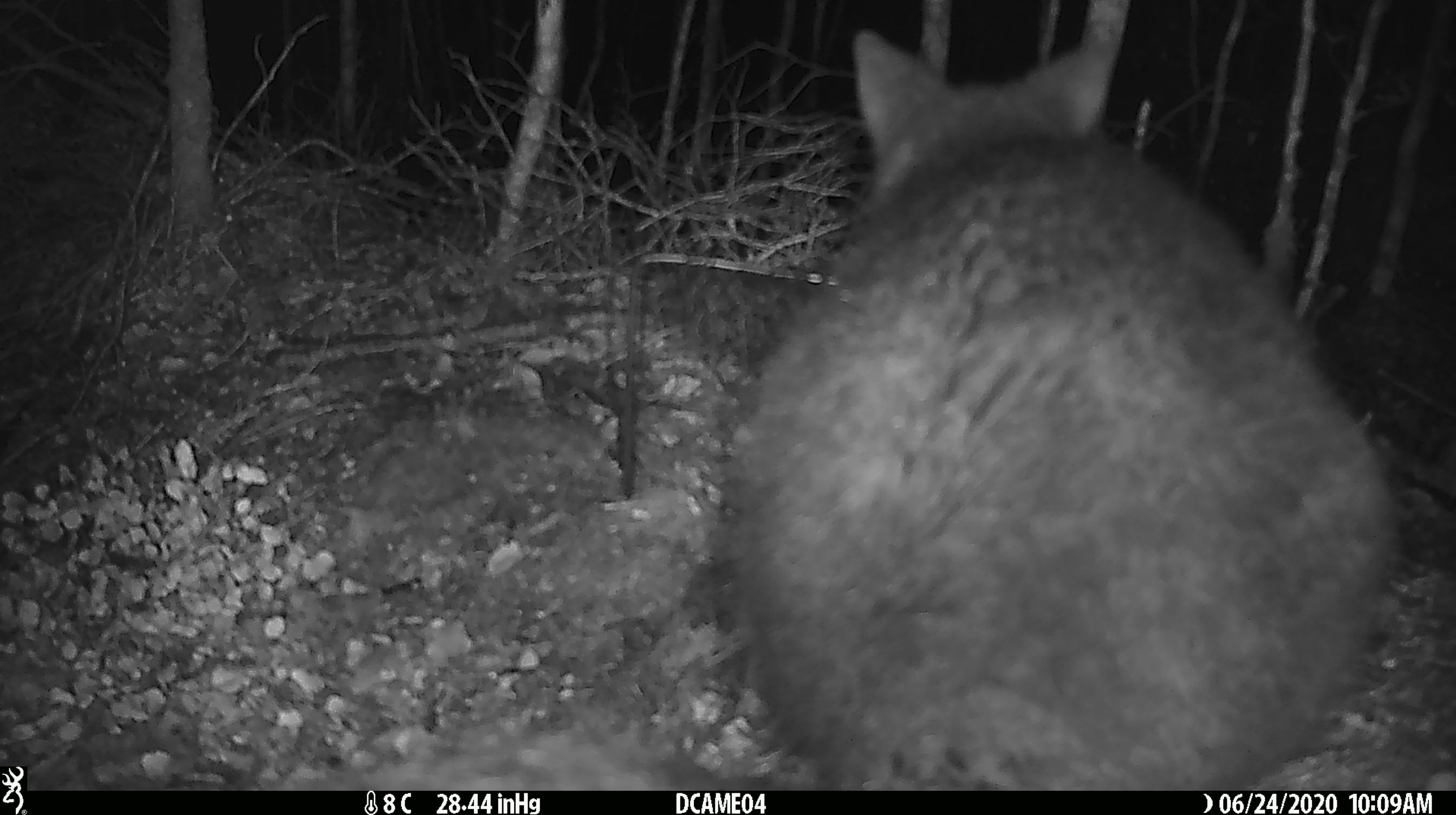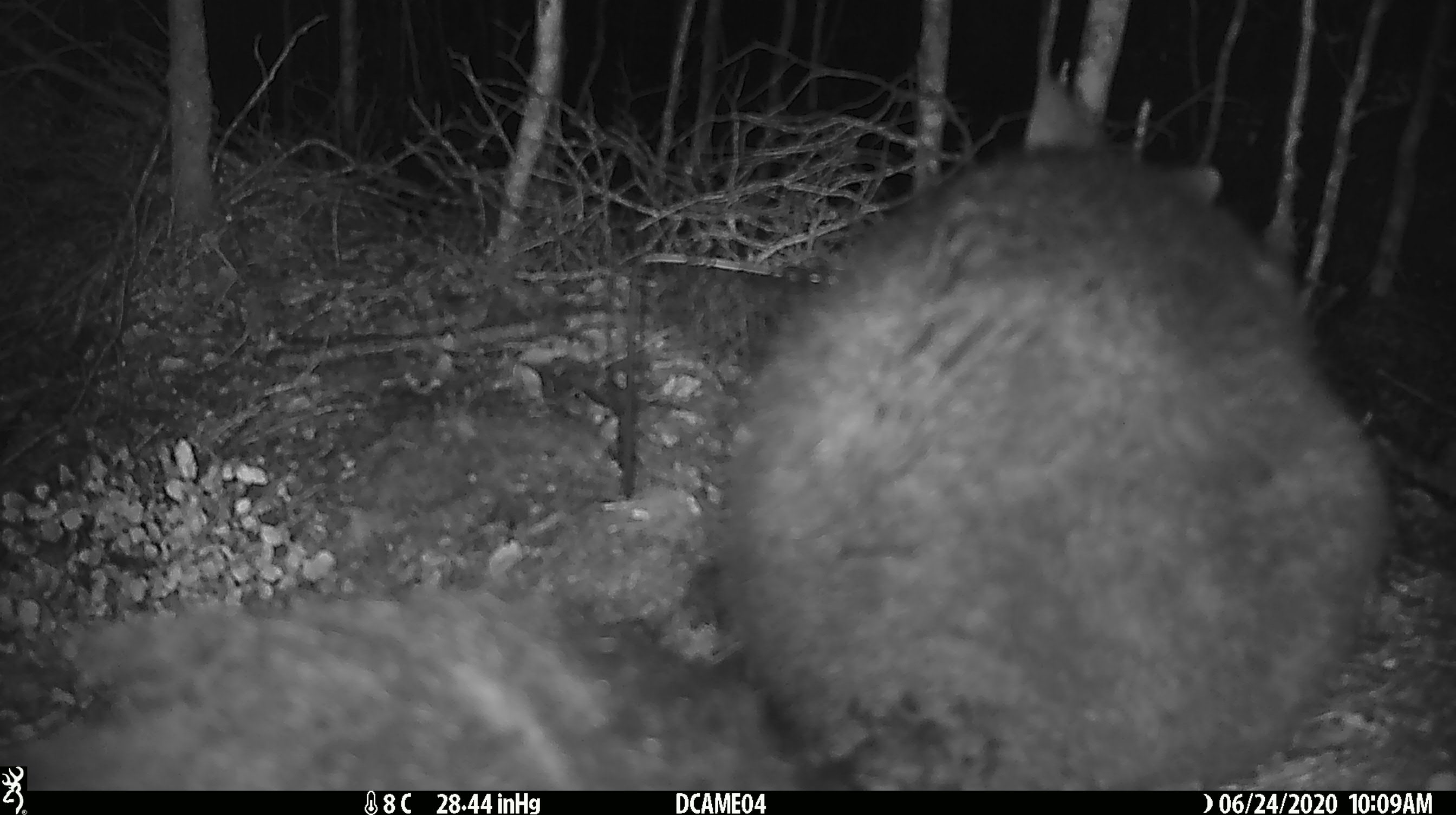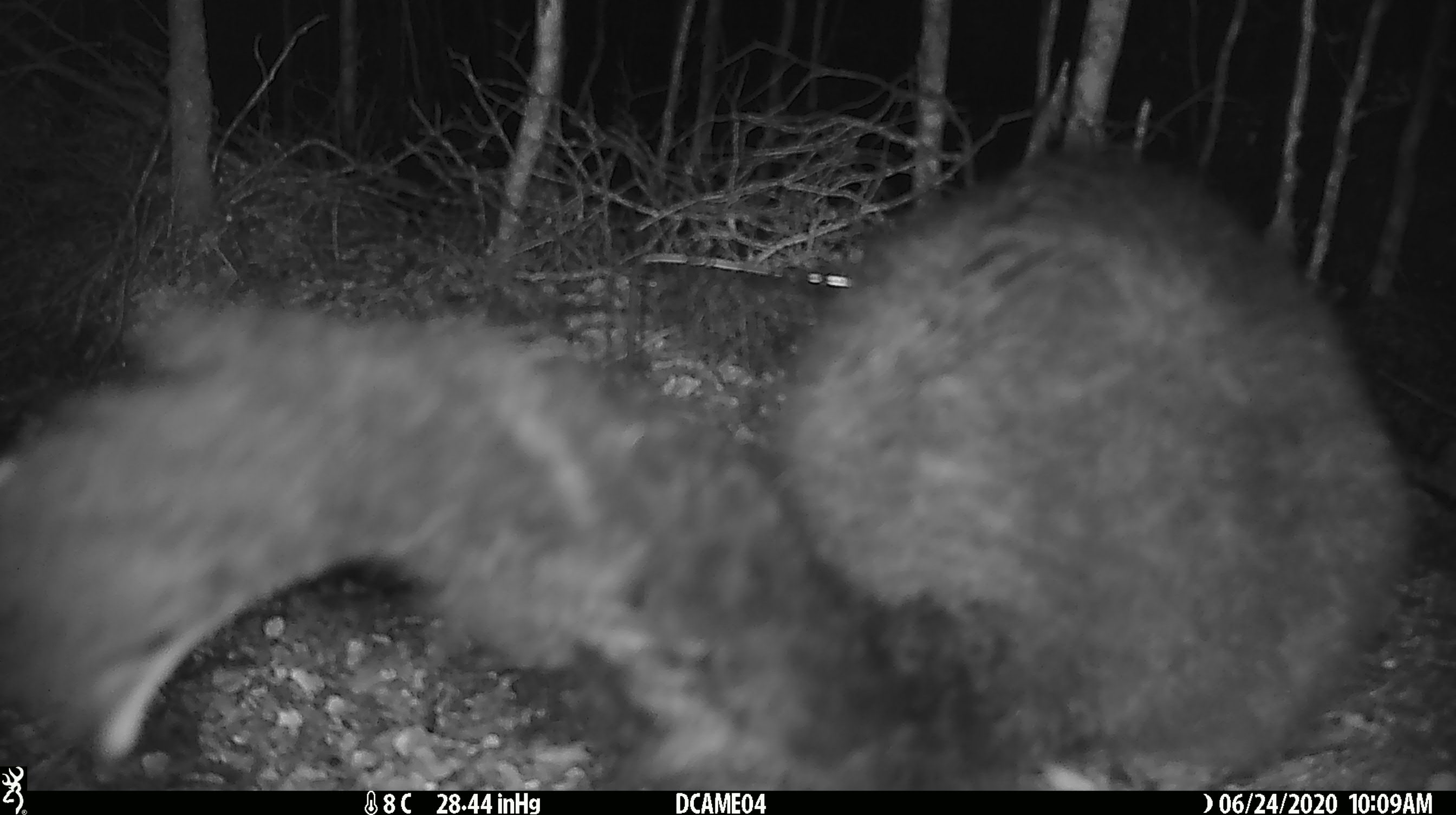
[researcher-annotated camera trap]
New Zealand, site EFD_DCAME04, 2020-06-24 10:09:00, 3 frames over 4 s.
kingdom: Animalia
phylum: Chordata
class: Mammalia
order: Diprotodontia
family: Phalangeridae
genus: Trichosurus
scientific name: Trichosurus vulpecula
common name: common brushtail possum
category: possum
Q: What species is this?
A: Possum (common brushtail possum) (Trichosurus vulpecula).